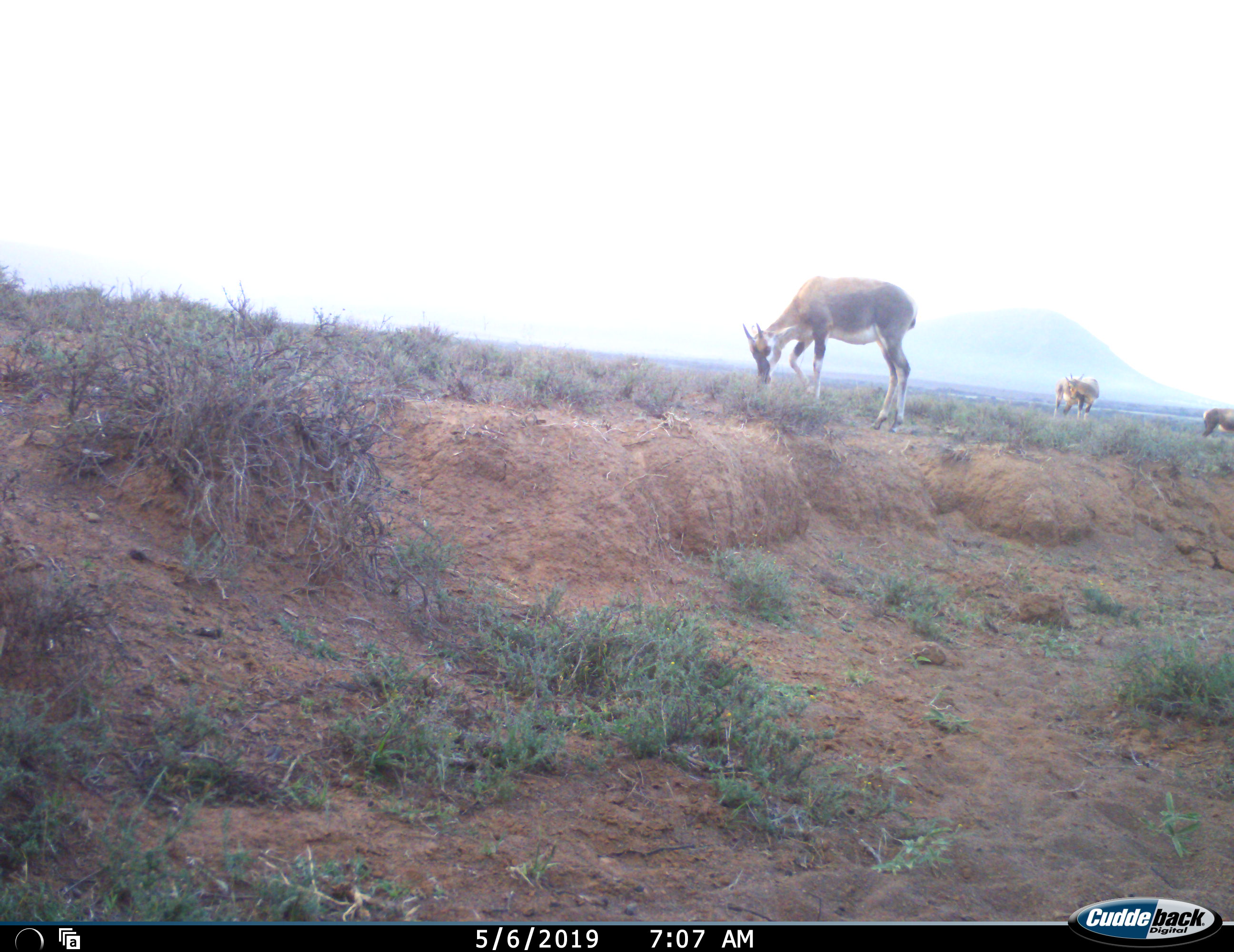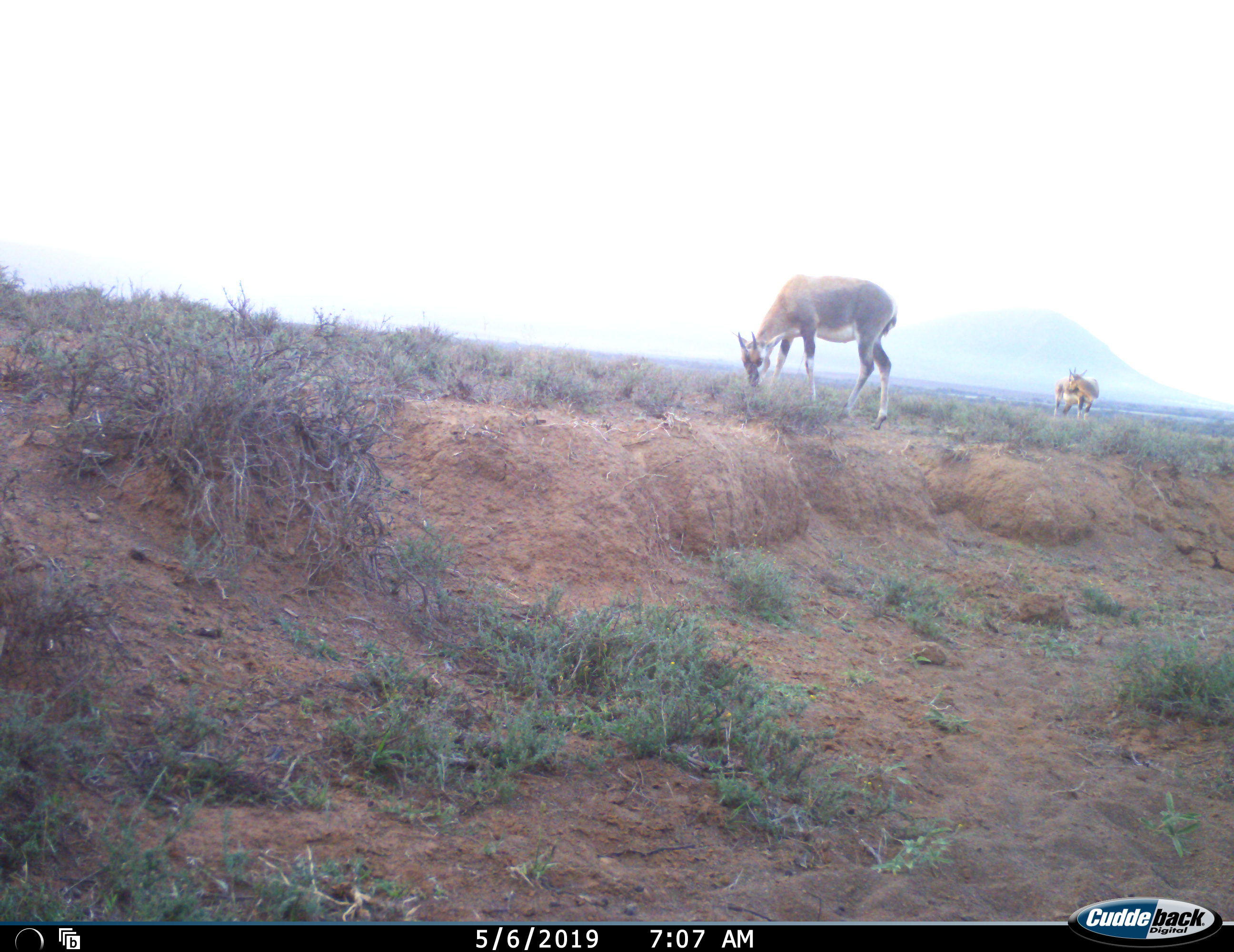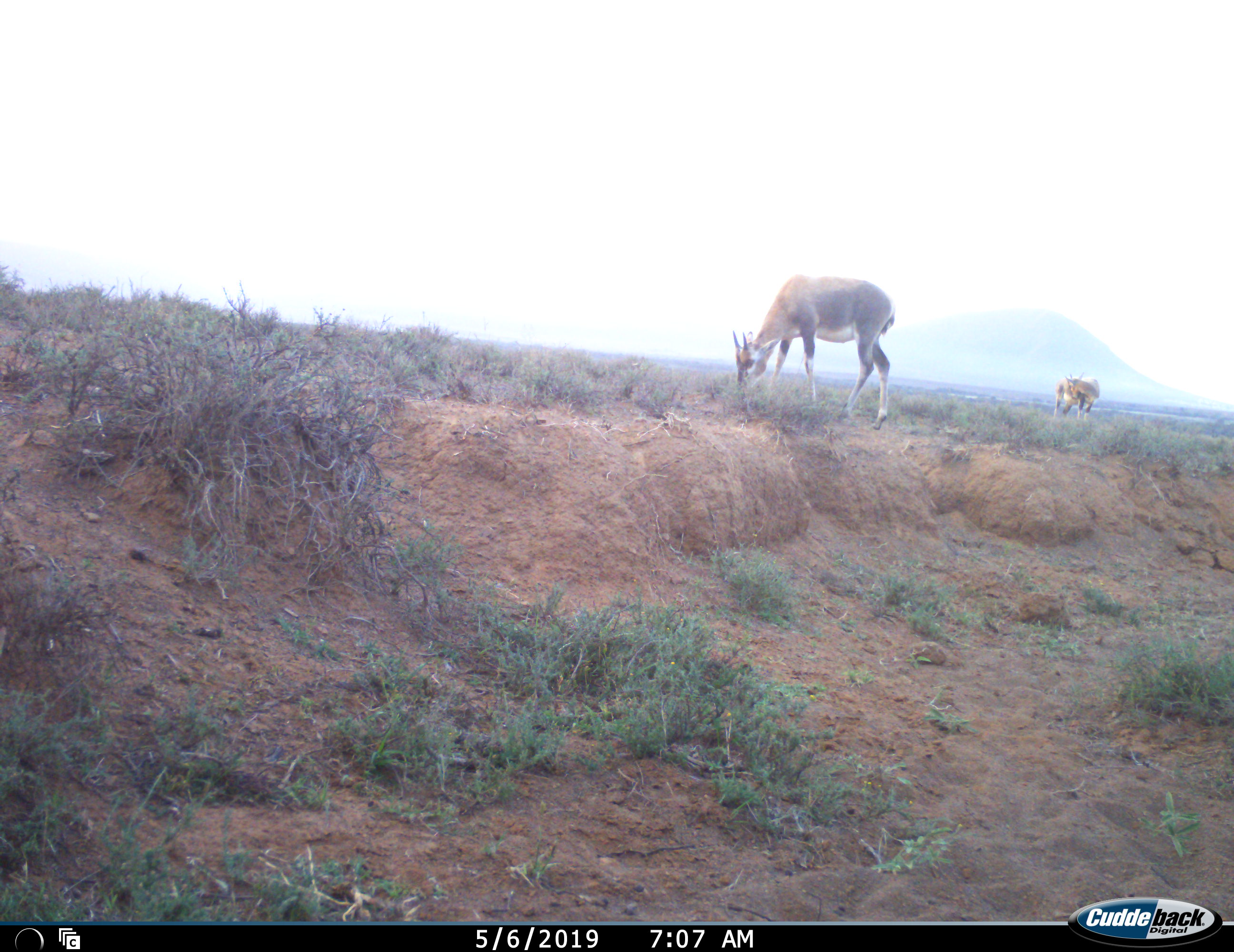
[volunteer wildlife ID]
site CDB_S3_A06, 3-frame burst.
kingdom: Animalia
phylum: Chordata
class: Mammalia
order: Artiodactyla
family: Bovidae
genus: Damaliscus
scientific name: Damaliscus pygargus phillipsi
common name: blesbok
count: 3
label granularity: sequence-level